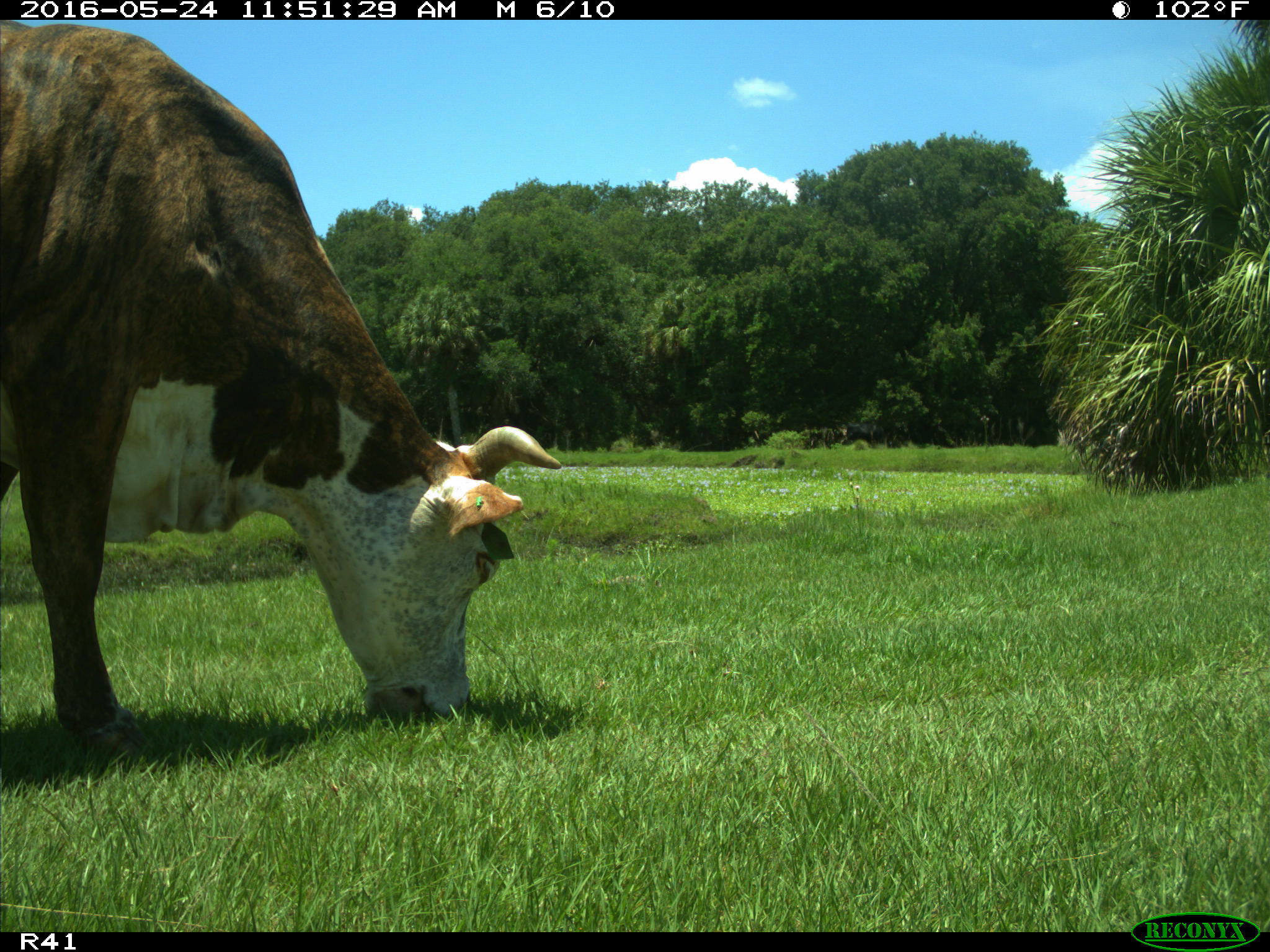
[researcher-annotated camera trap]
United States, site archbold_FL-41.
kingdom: Animalia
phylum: Chordata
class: Mammalia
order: Artiodactyla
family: Bovidae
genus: Bos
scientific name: Bos taurus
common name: domestic cow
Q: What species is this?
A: Bos taurus (domestic cow).